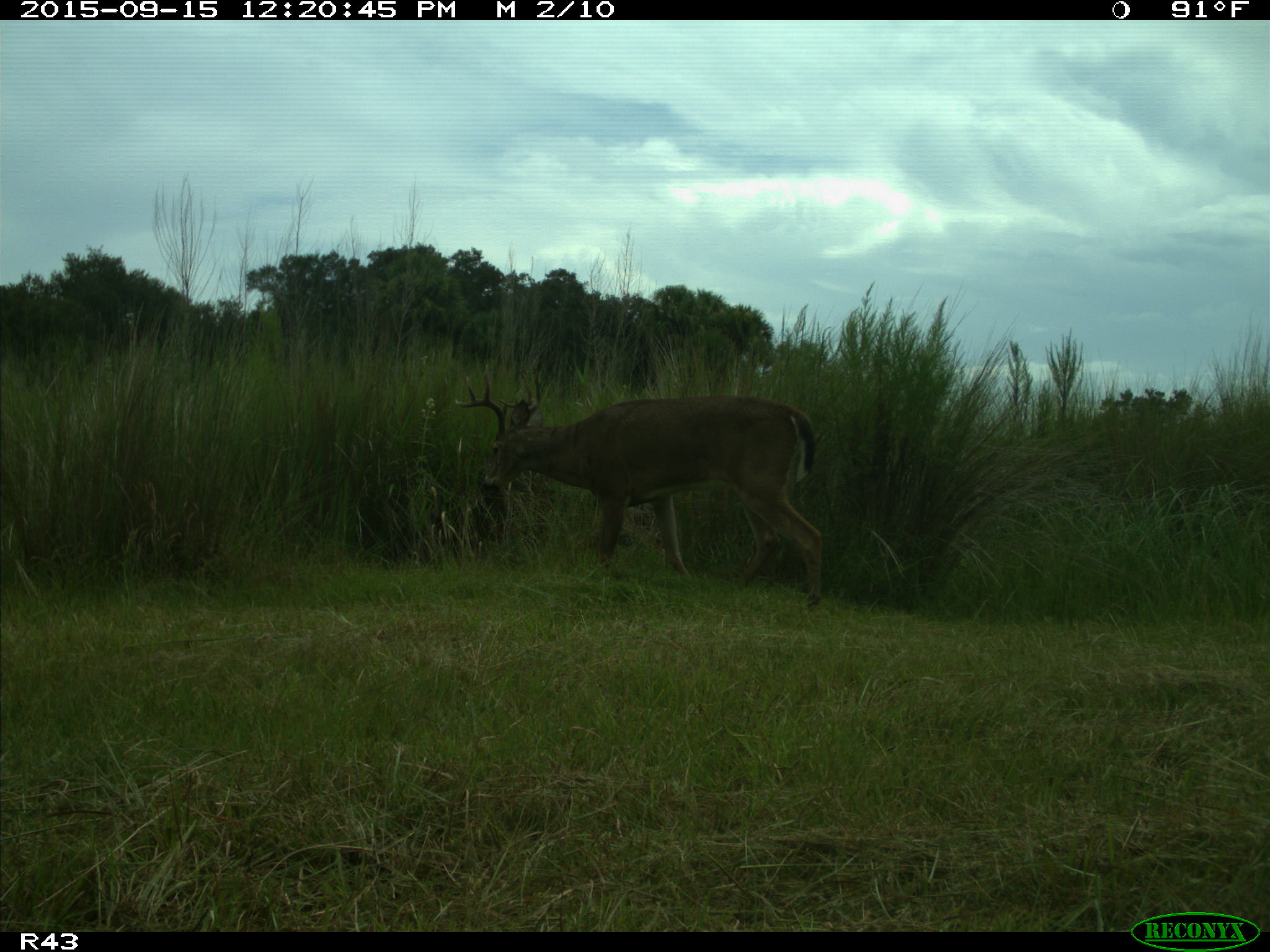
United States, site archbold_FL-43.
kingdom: Animalia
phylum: Chordata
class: Mammalia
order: Artiodactyla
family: Cervidae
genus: Odocoileus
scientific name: Odocoileus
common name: deer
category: unidentified deer